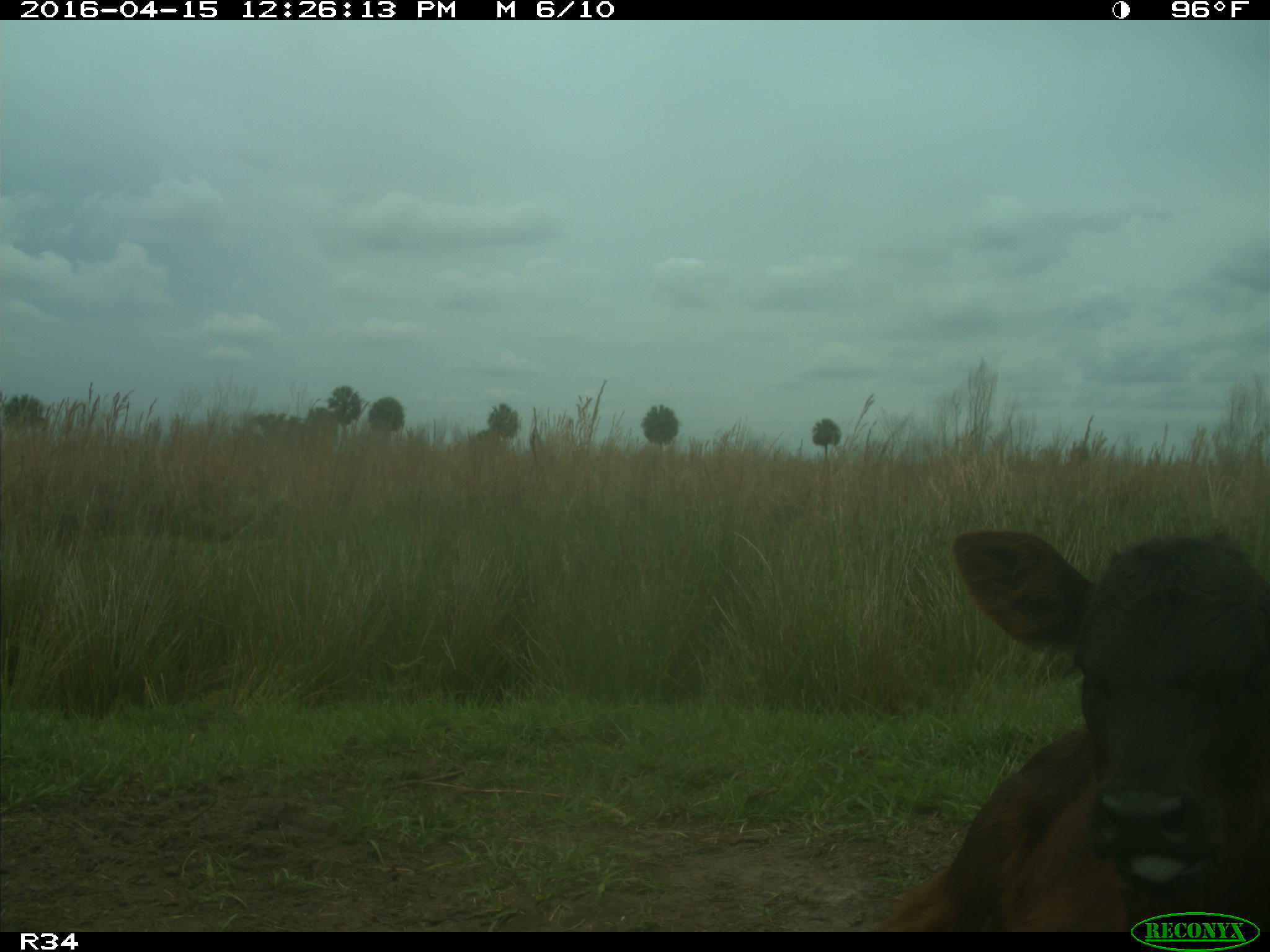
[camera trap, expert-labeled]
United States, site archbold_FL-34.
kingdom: Animalia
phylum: Chordata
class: Mammalia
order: Artiodactyla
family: Bovidae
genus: Bos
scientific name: Bos taurus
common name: domestic cow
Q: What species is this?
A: Bos taurus (domestic cow).